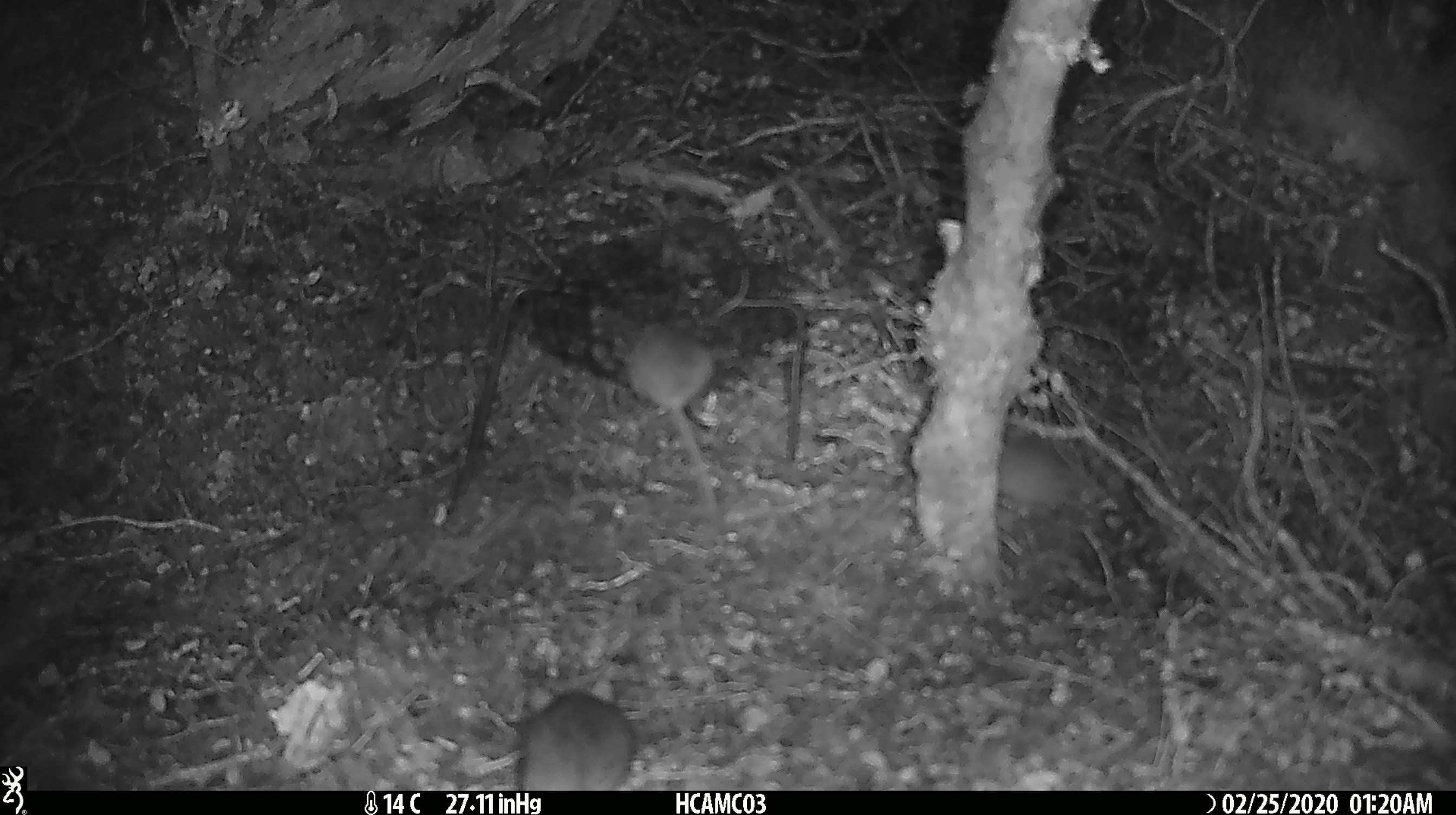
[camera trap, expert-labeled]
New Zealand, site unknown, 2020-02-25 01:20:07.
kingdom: Animalia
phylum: Chordata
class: Mammalia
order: Rodentia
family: Muridae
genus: Mus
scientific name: Mus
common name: mouse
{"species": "mouse (Mus)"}